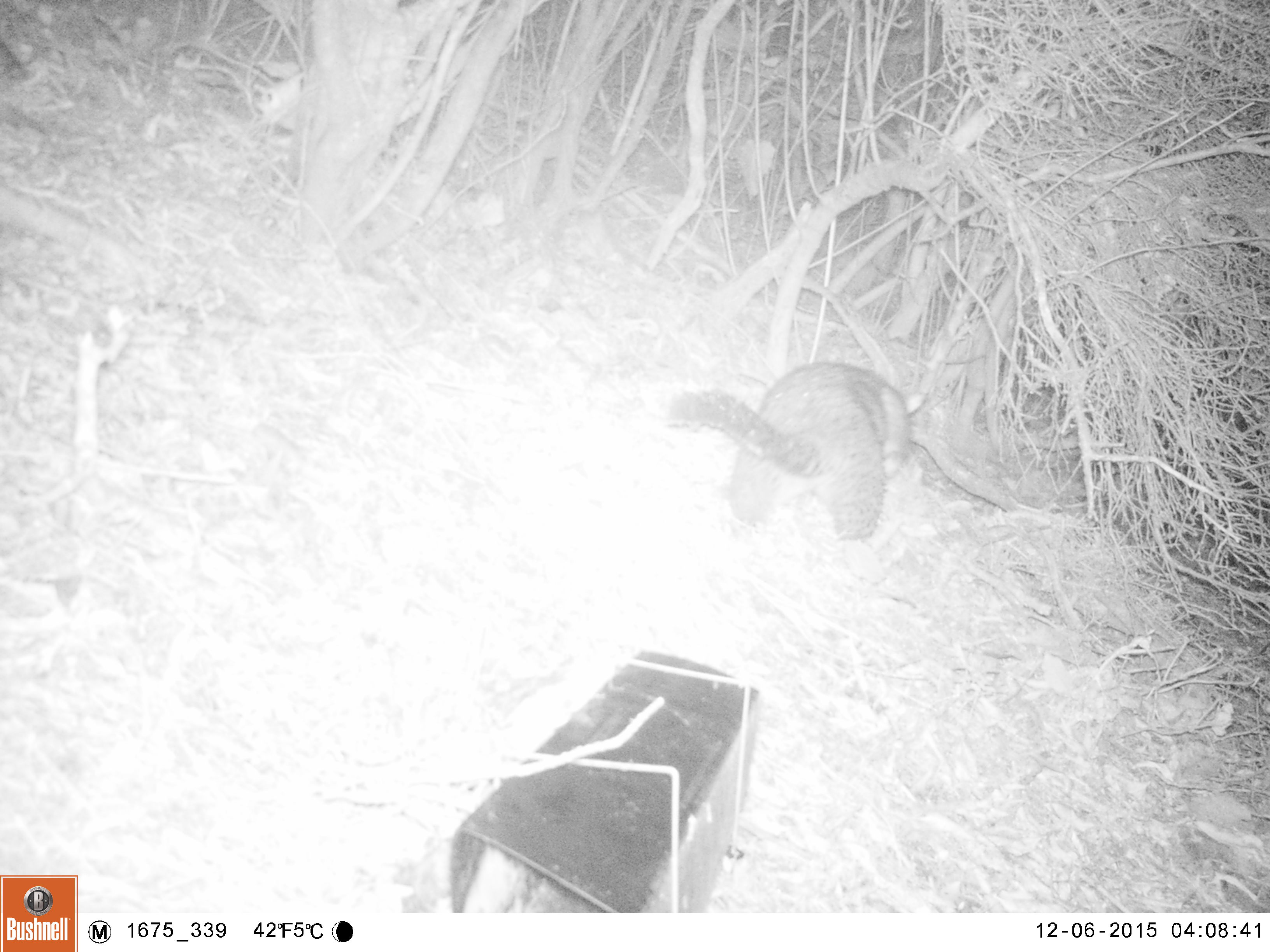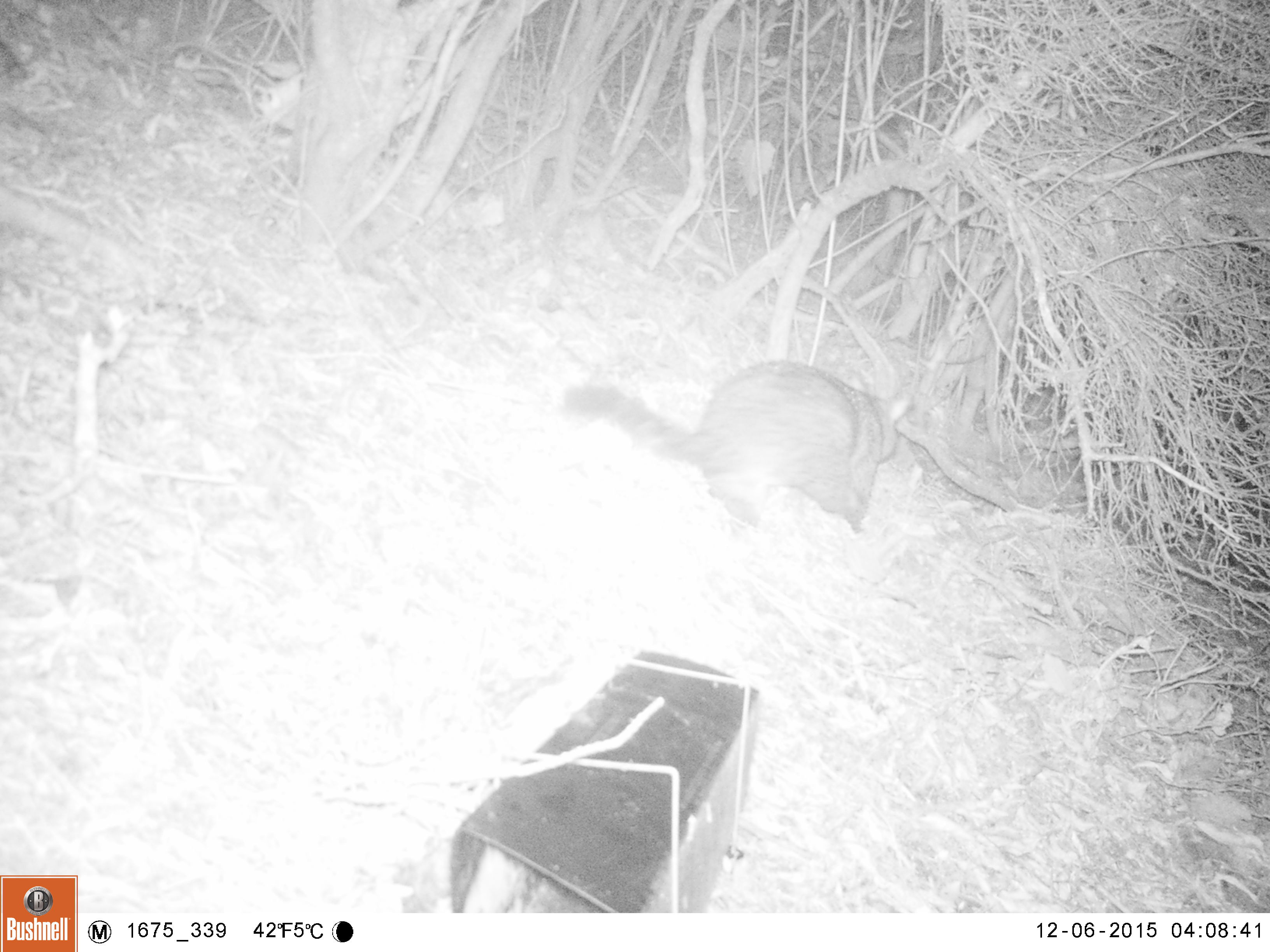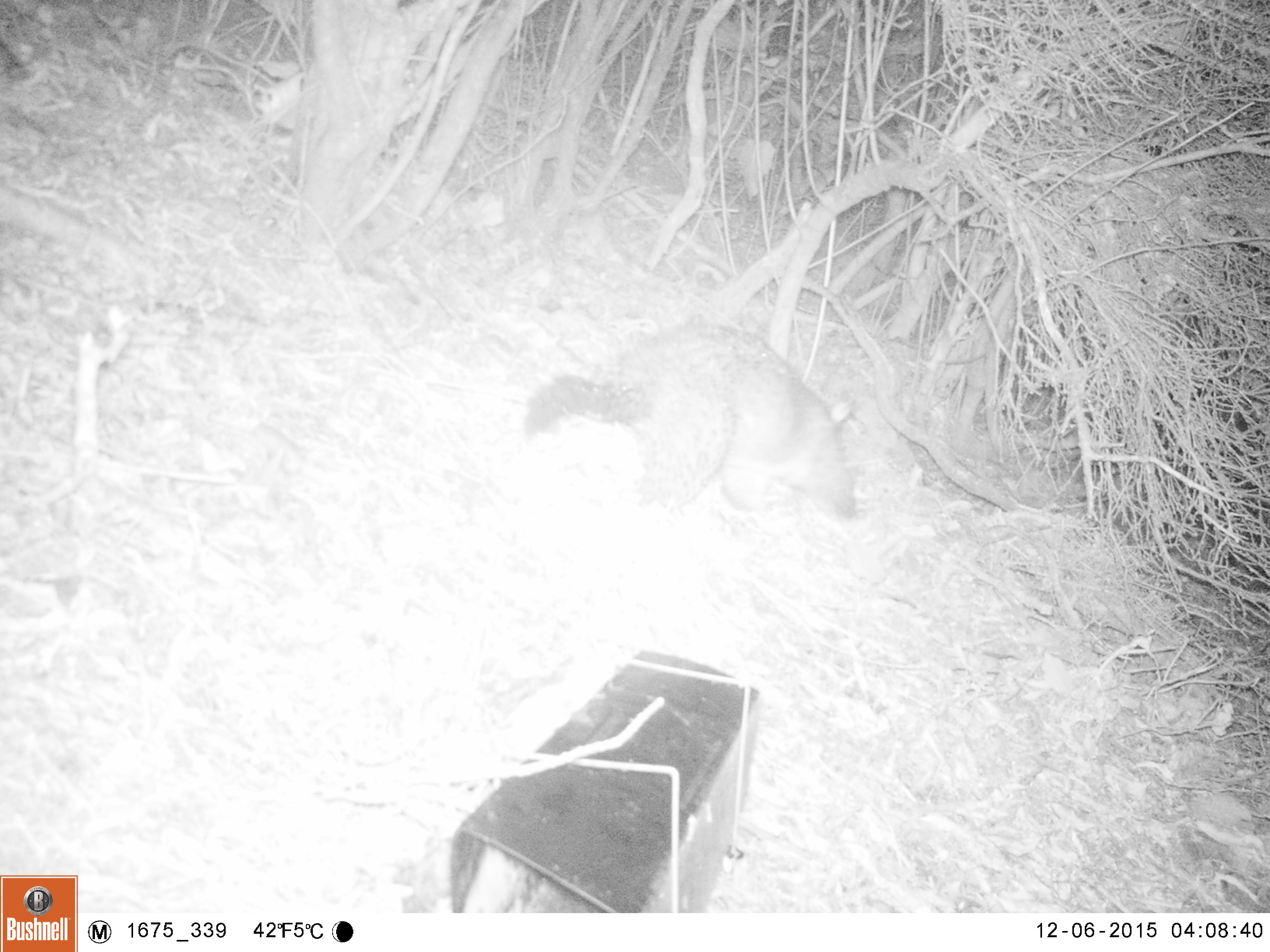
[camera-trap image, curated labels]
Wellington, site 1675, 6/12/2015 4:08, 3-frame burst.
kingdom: Animalia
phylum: Chordata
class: Mammalia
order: Didelphimorphia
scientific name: Didelphimorphia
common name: possum